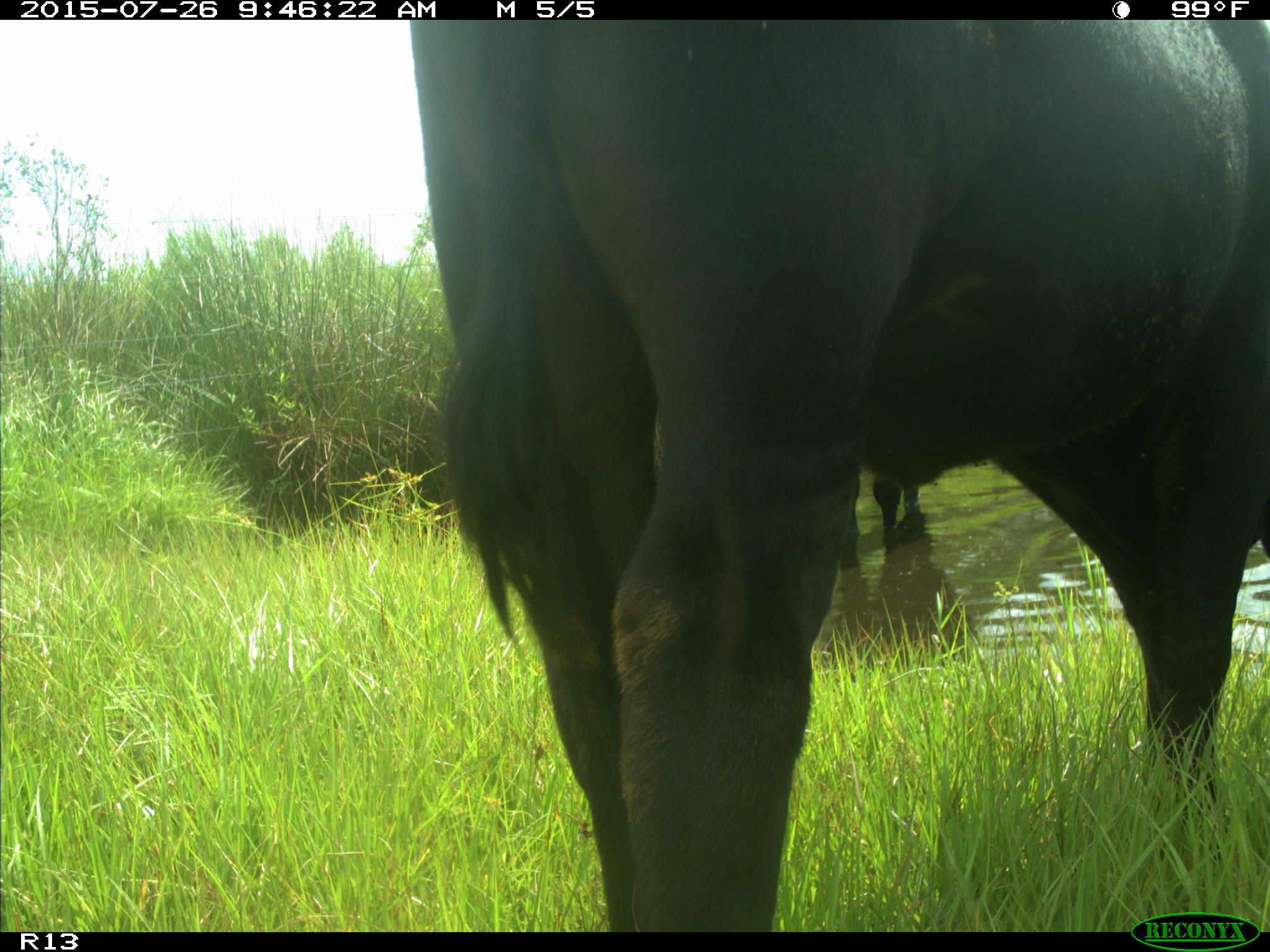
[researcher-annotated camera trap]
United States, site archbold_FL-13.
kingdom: Animalia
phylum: Chordata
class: Mammalia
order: Artiodactyla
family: Bovidae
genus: Bos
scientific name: Bos taurus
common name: domestic cow